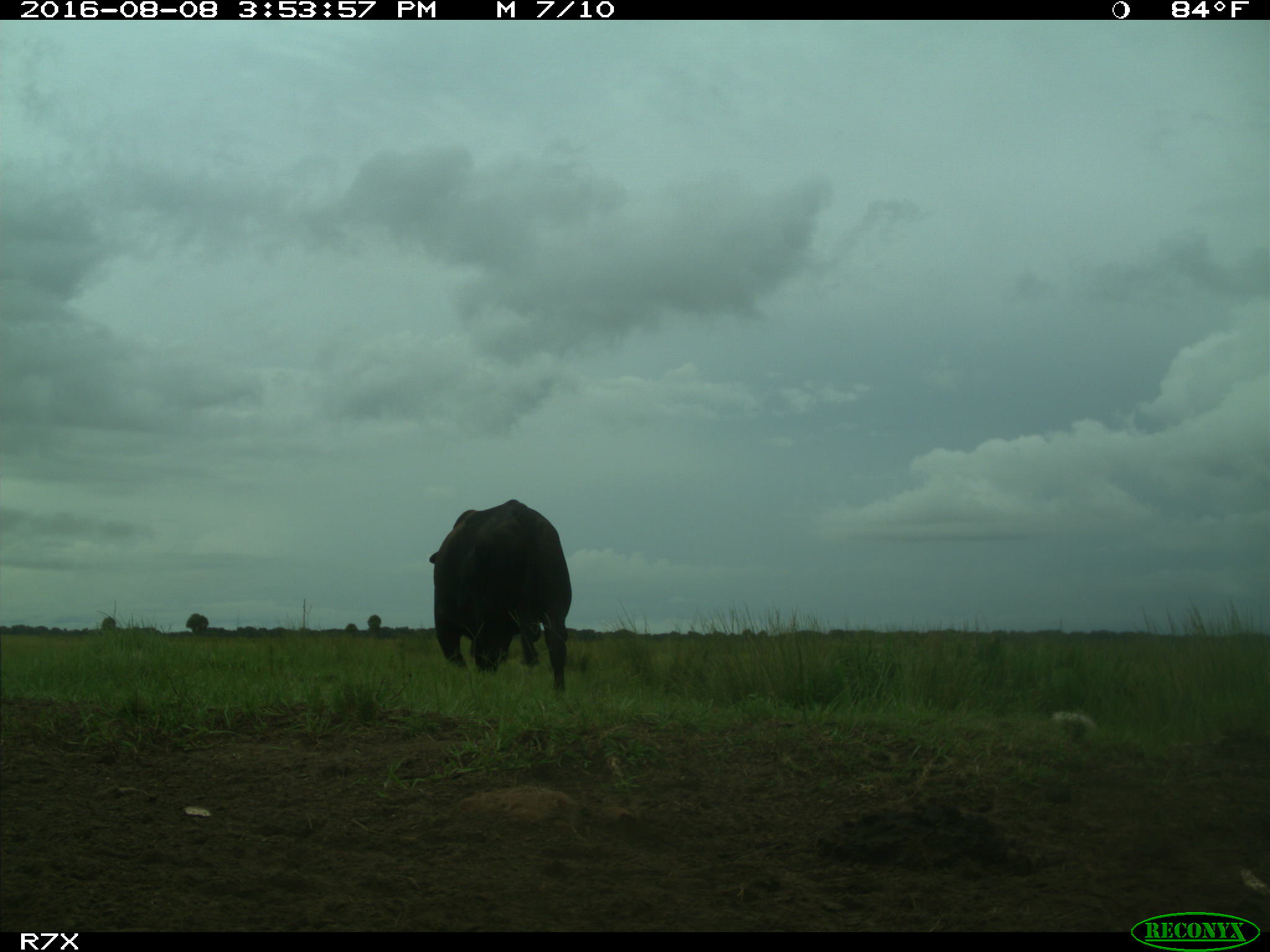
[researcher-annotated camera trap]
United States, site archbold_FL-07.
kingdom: Animalia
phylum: Chordata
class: Mammalia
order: Artiodactyla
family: Bovidae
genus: Bos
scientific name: Bos taurus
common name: domestic cow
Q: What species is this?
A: Bos taurus (domestic cow).